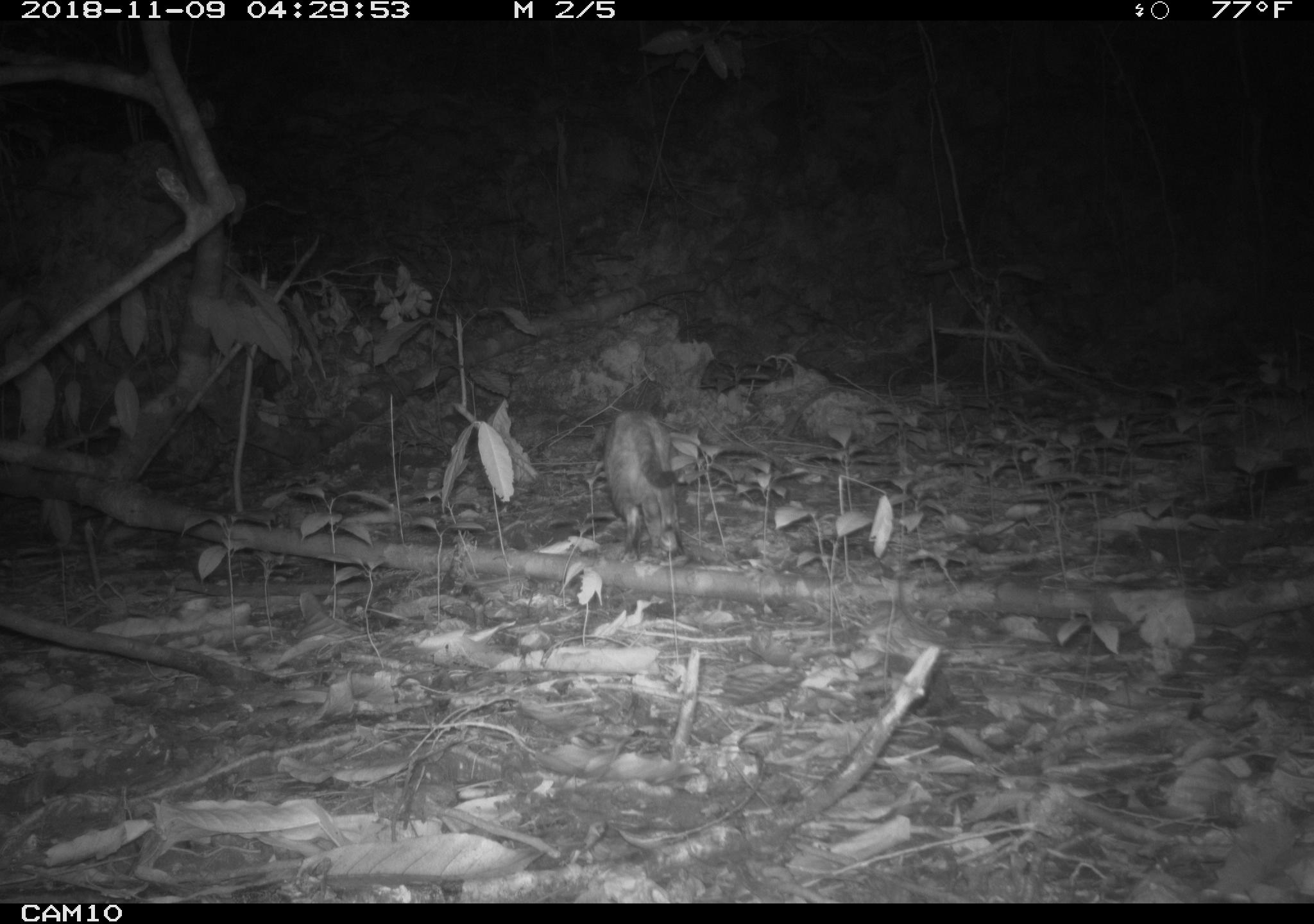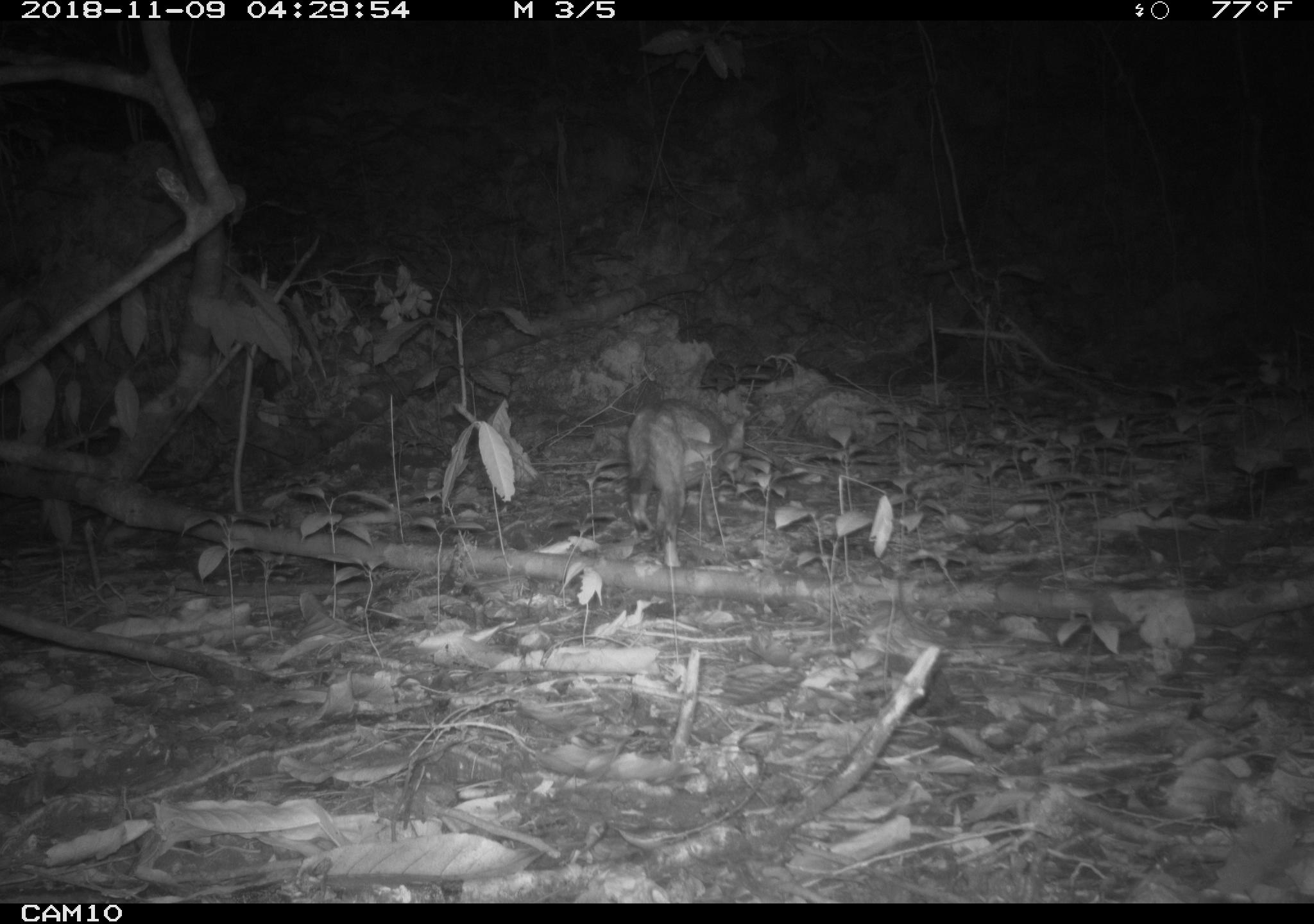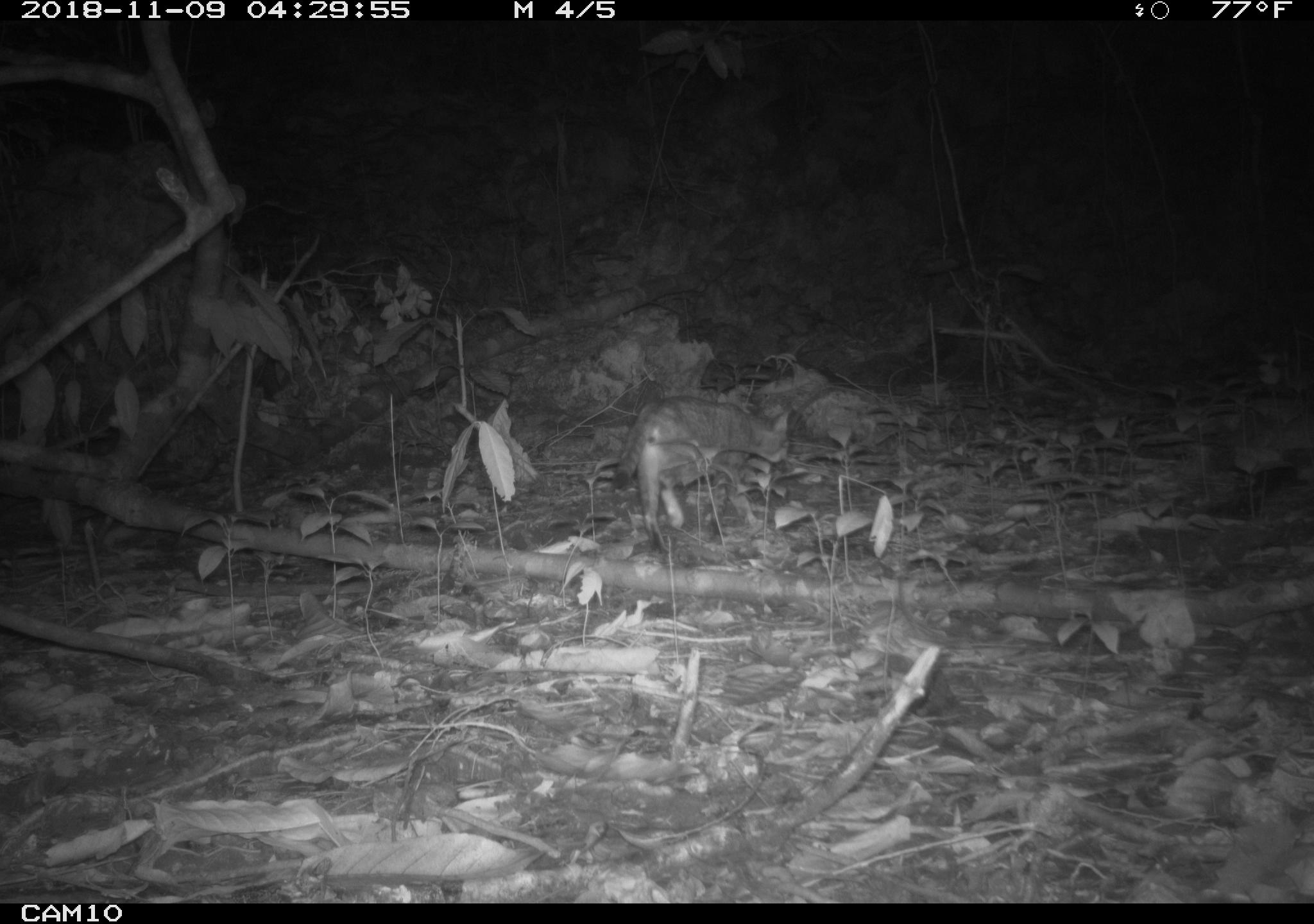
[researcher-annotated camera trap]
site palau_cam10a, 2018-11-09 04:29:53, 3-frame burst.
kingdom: Animalia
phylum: Chordata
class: Mammalia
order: Carnivora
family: Felidae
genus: Felis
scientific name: Felis catus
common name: cat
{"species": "cat (Felis catus)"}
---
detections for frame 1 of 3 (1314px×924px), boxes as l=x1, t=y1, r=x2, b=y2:
cat: l=598, t=408, r=687, b=563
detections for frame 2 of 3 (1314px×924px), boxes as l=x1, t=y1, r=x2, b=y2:
cat: l=612, t=396, r=751, b=557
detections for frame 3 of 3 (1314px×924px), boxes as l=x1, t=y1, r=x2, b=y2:
cat: l=580, t=391, r=789, b=535